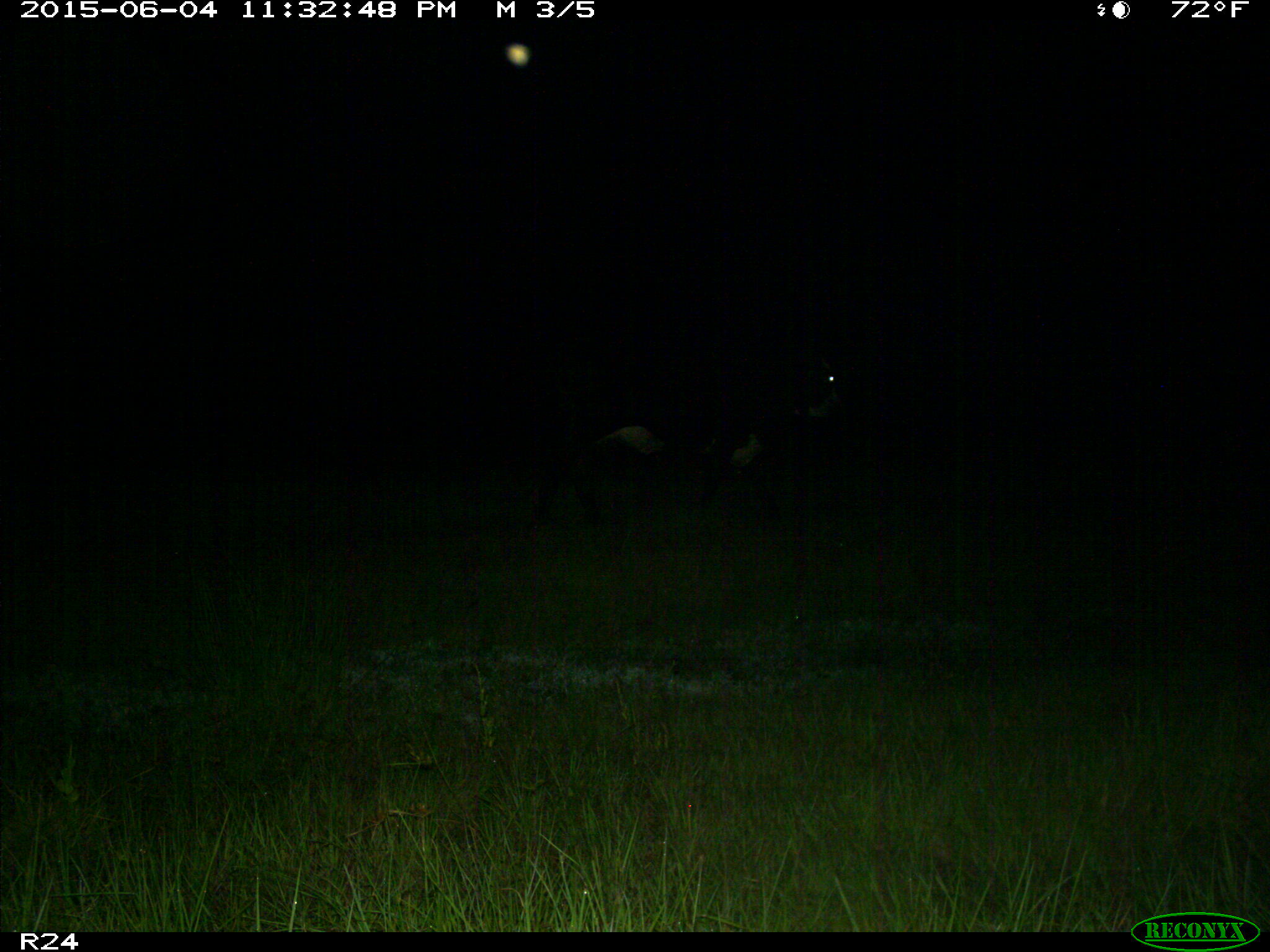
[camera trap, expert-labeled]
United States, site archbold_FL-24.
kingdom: Animalia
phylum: Chordata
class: Mammalia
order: Artiodactyla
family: Bovidae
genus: Bos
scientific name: Bos taurus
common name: domestic cow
Bos taurus (domestic cow).